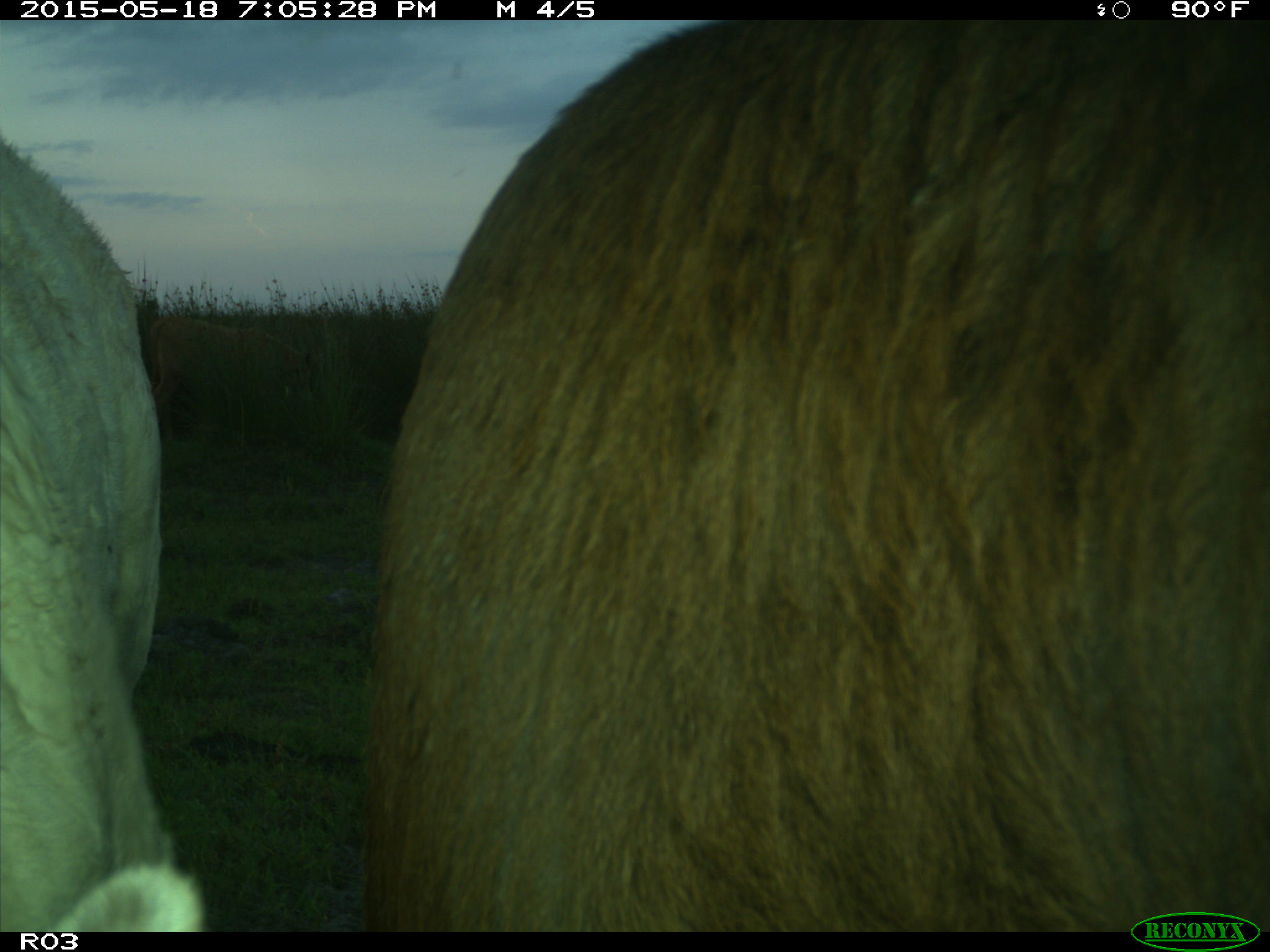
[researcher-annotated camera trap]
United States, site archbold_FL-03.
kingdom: Animalia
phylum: Chordata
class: Mammalia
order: Artiodactyla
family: Bovidae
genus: Bos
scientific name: Bos taurus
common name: domestic cow